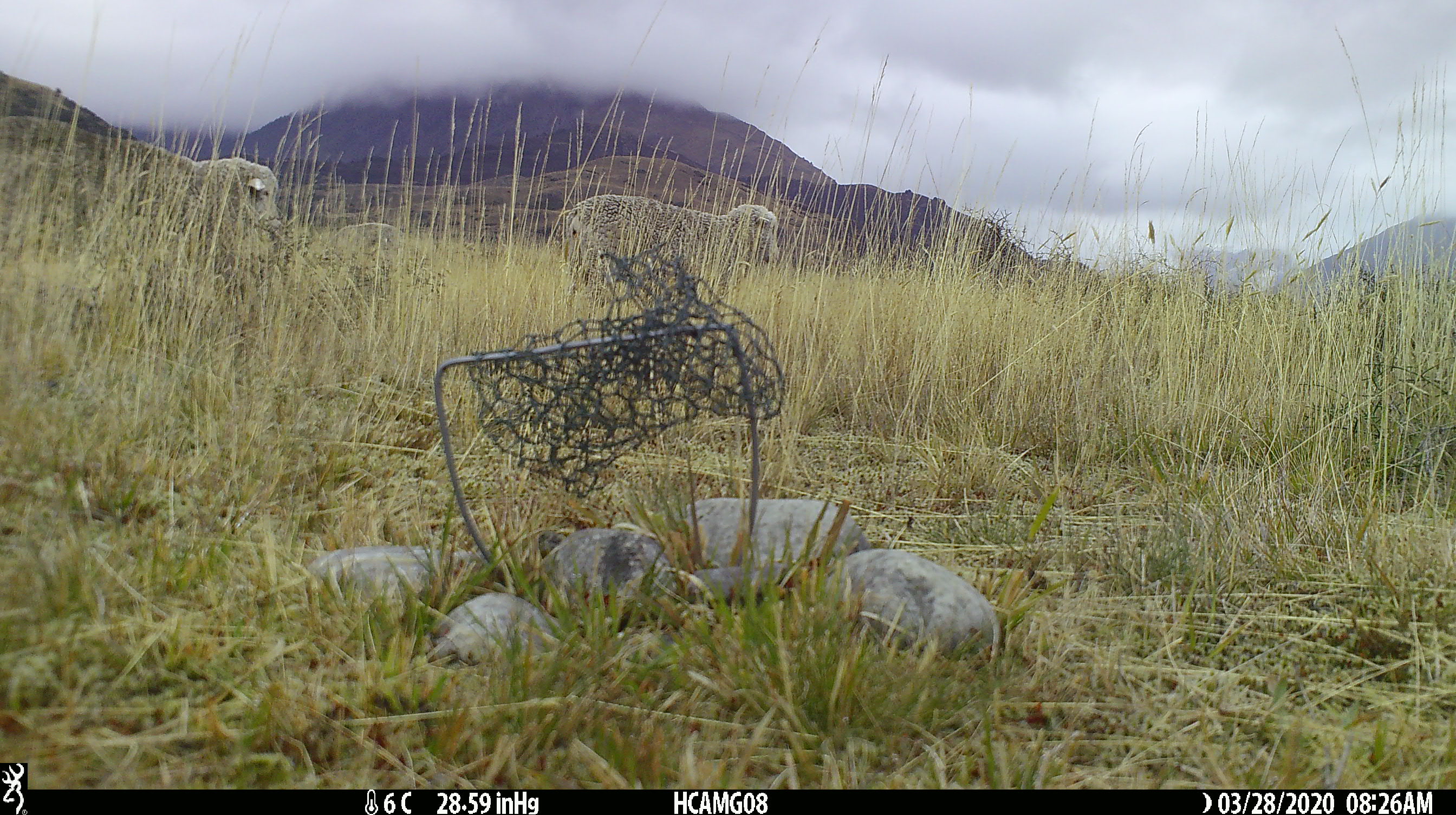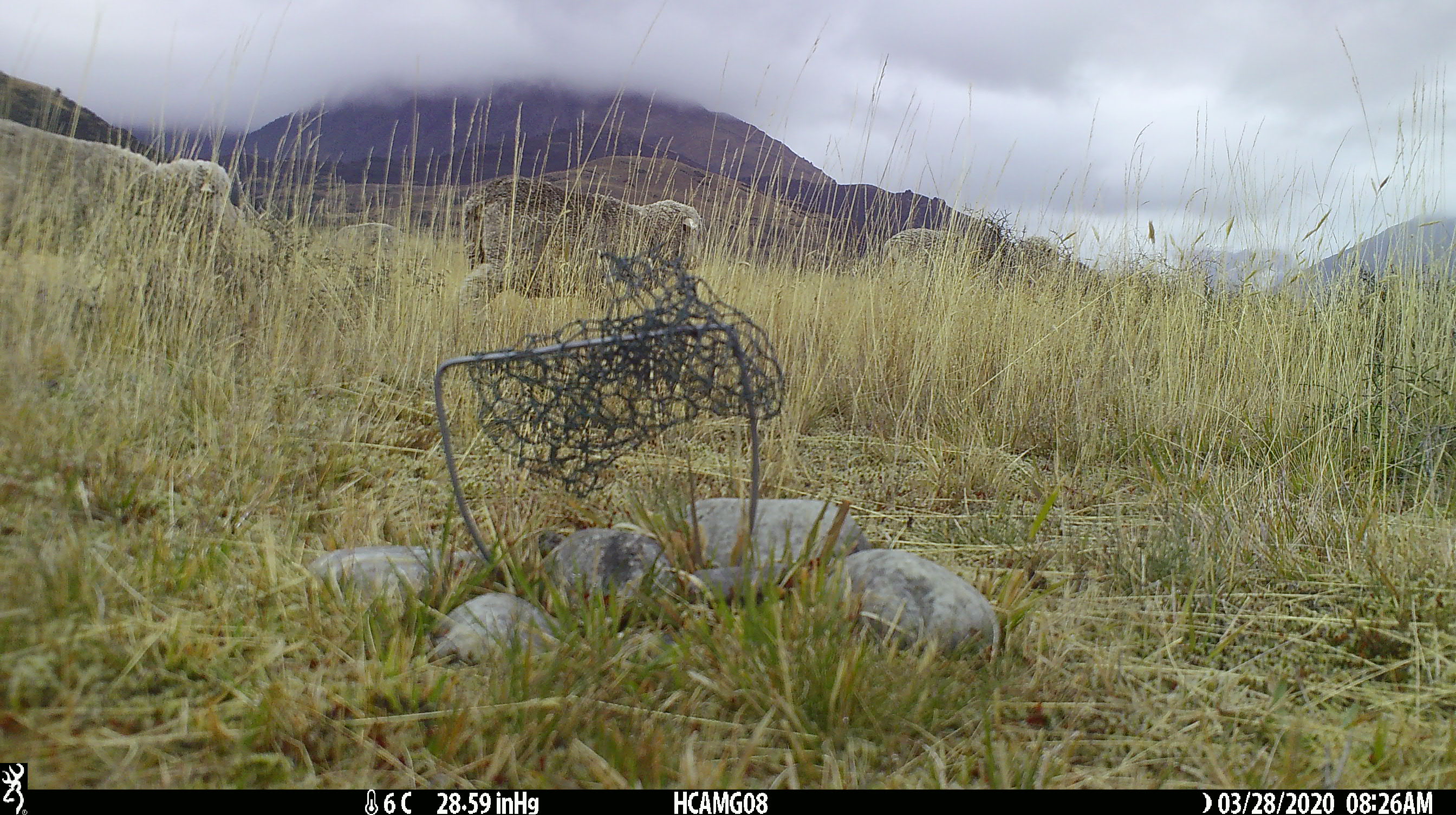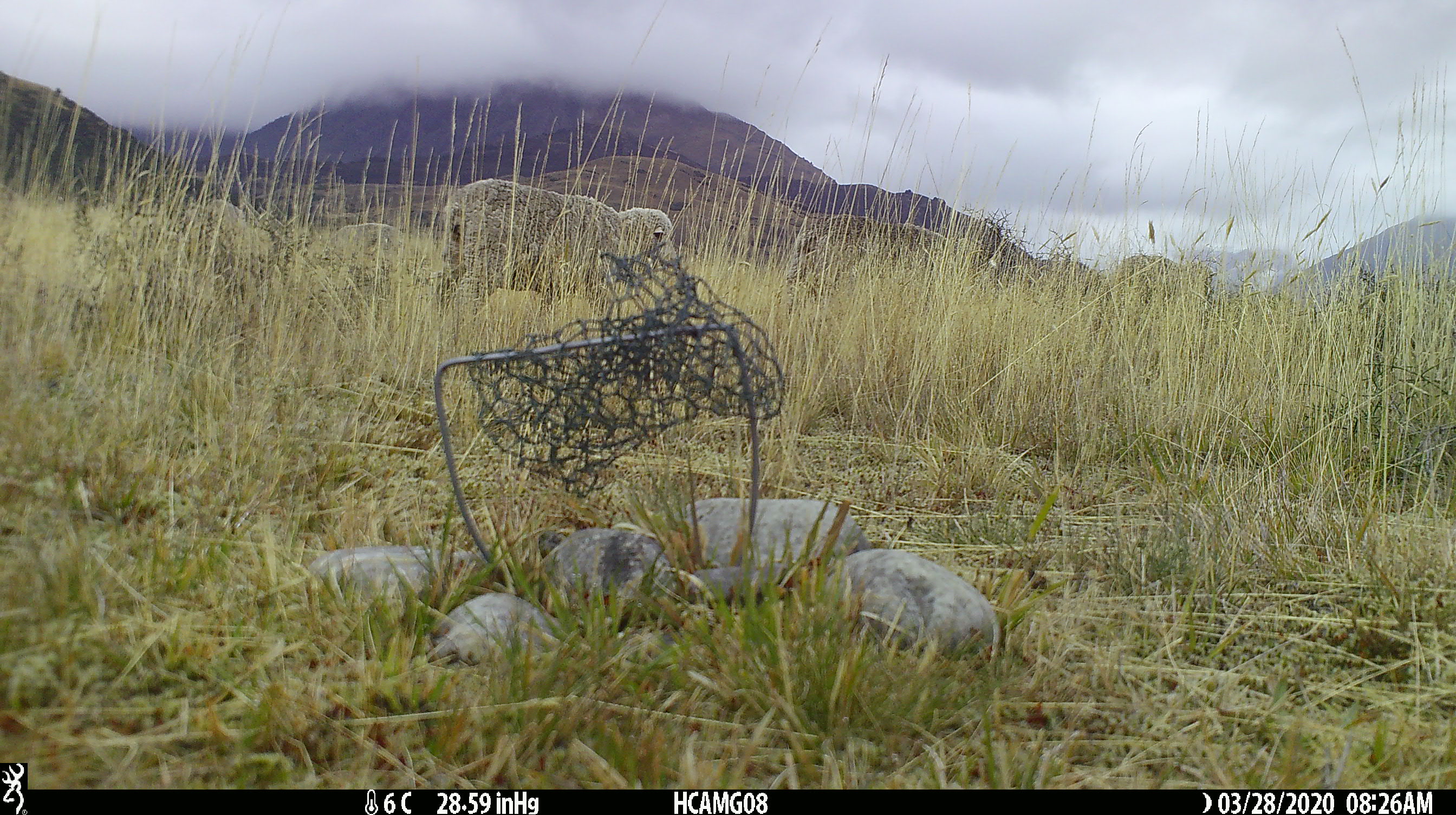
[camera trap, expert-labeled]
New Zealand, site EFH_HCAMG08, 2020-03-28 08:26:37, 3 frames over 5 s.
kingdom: Animalia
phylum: Chordata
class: Mammalia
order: Artiodactyla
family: Bovidae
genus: Ovis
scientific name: Ovis aries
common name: domestic sheep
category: sheep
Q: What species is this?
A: Sheep (domestic sheep) (Ovis aries).